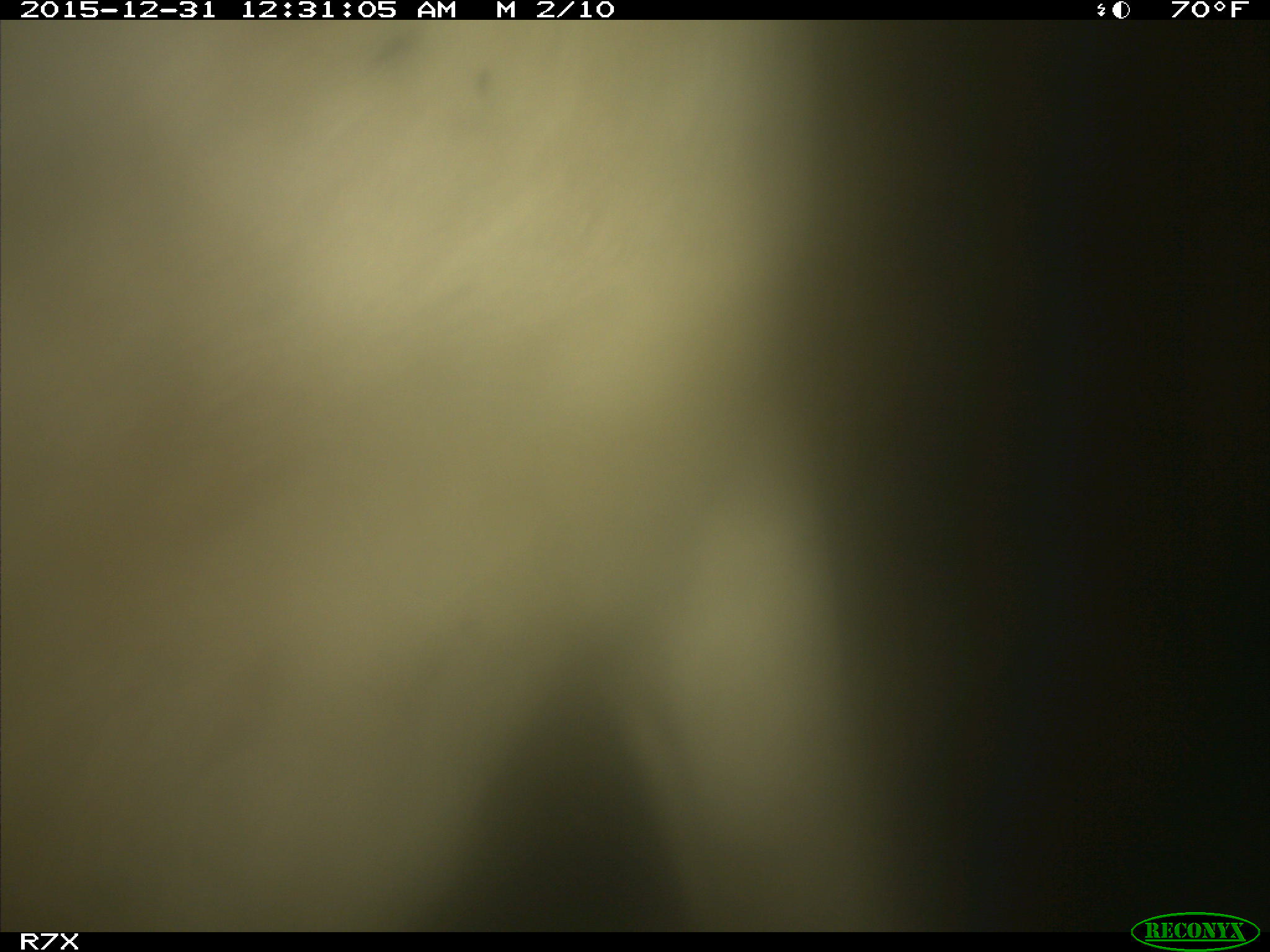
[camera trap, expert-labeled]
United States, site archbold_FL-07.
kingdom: Animalia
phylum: Chordata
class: Mammalia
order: Artiodactyla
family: Bovidae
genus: Bos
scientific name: Bos taurus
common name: domestic cow